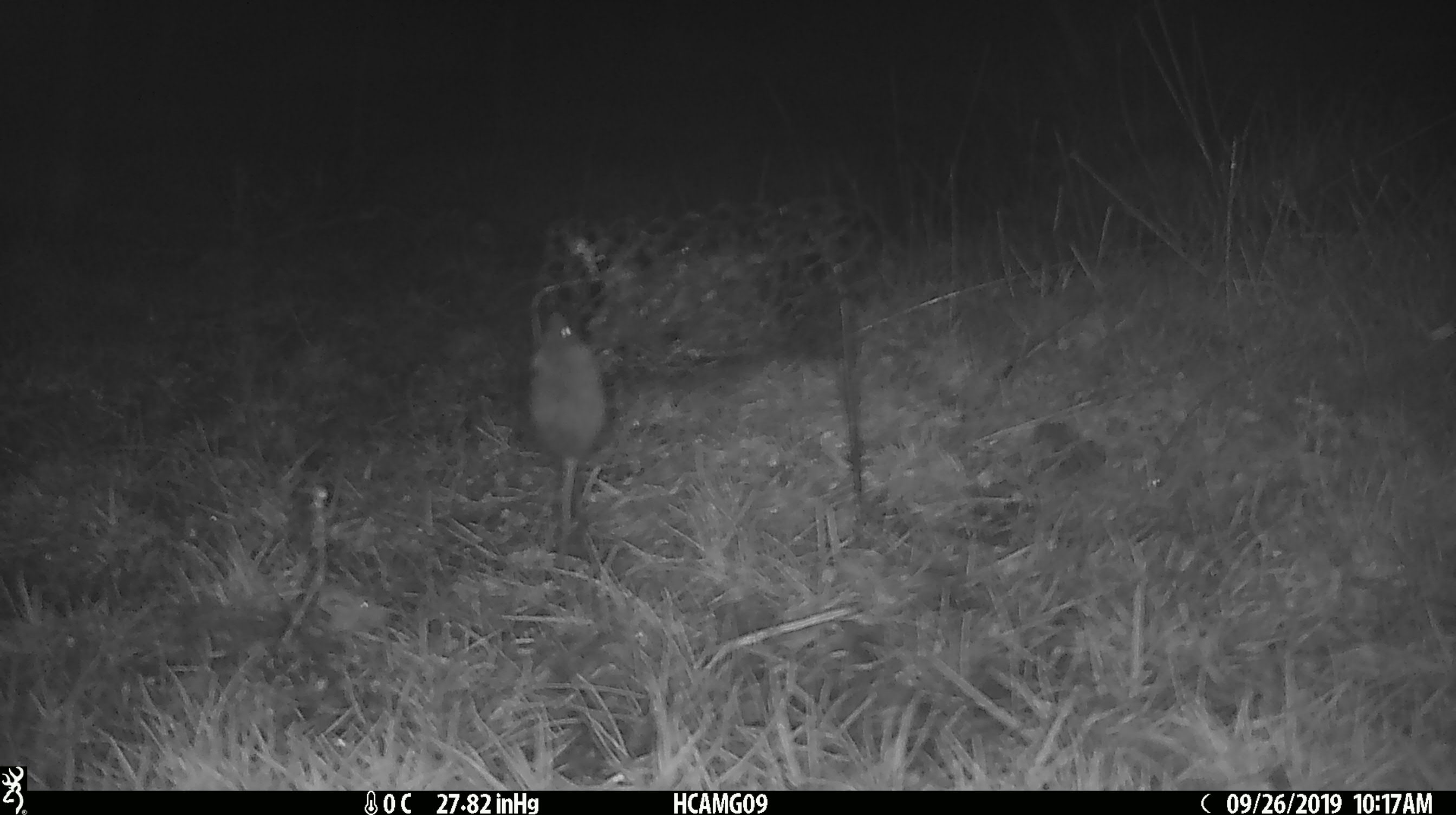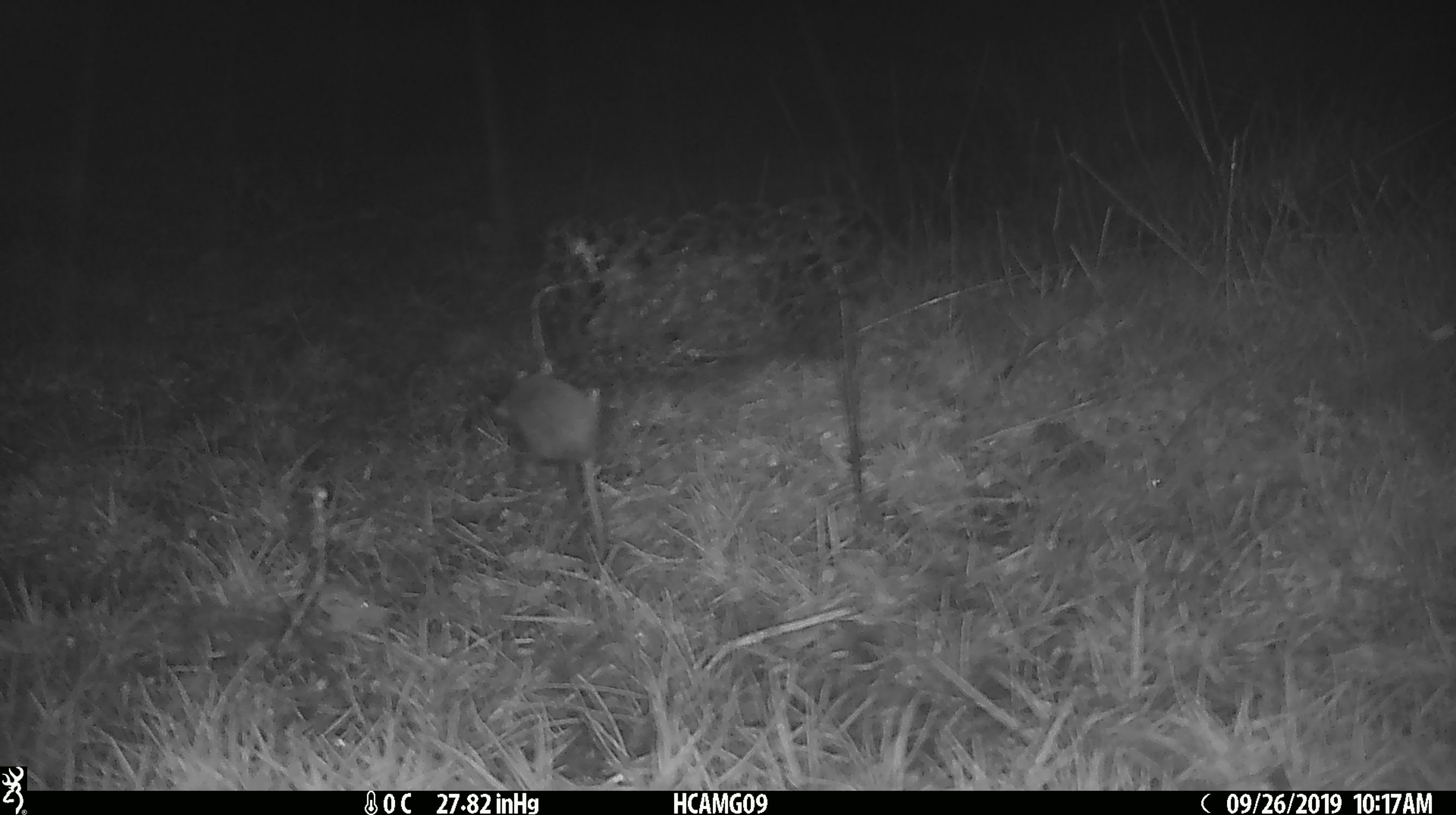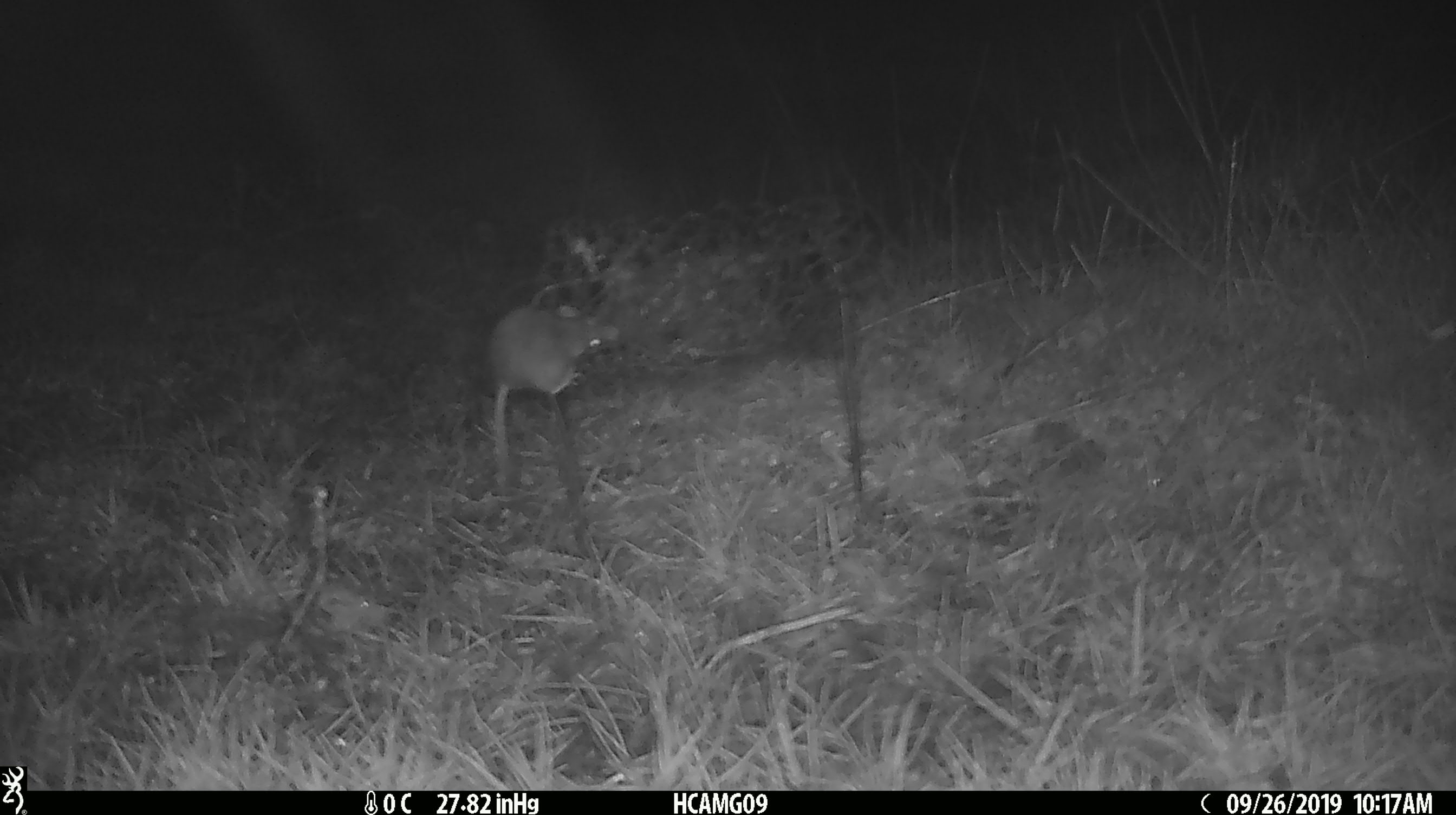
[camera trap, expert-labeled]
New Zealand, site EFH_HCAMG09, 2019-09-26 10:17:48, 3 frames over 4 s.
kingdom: Animalia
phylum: Chordata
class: Mammalia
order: Rodentia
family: Muridae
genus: Mus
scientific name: Mus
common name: mouse